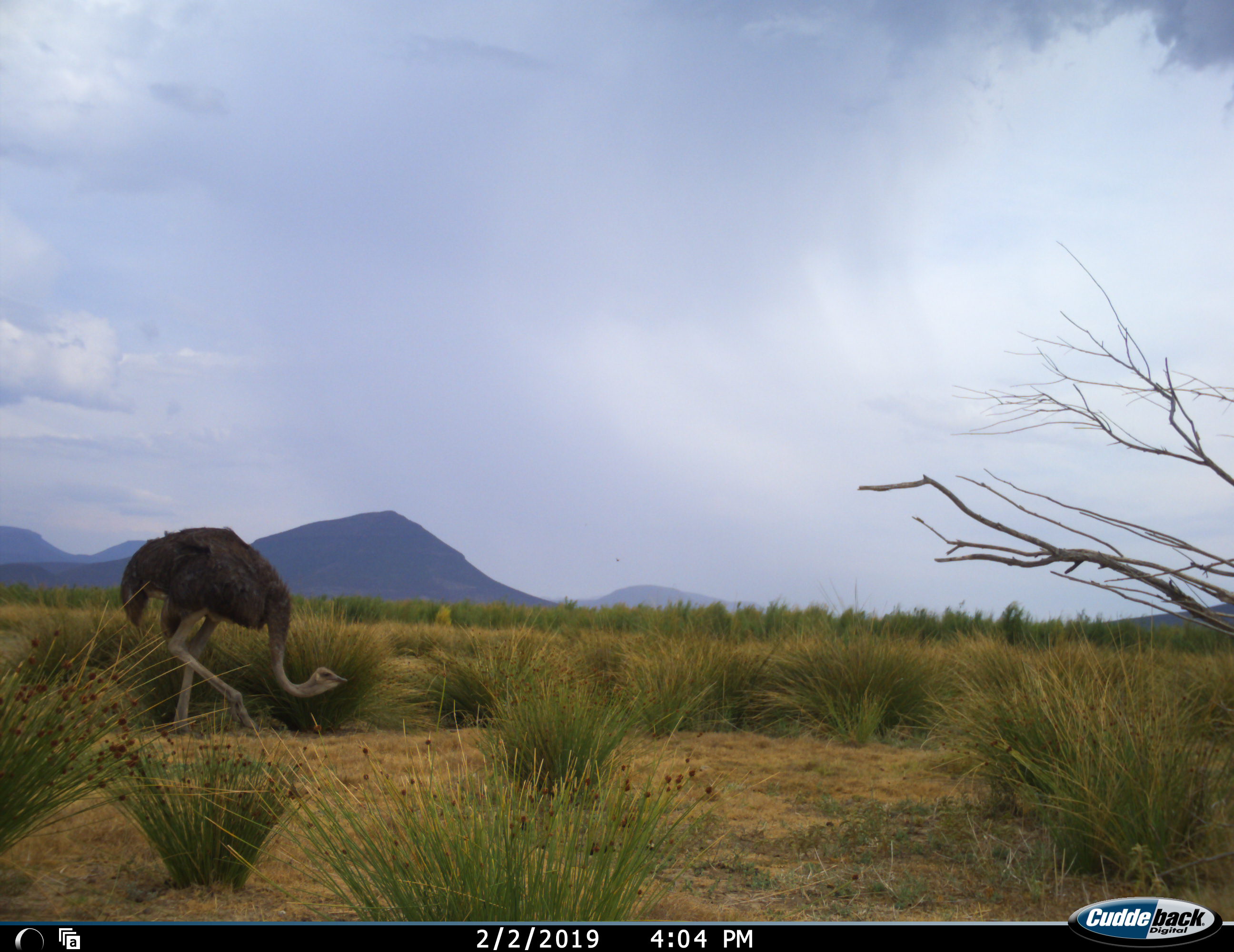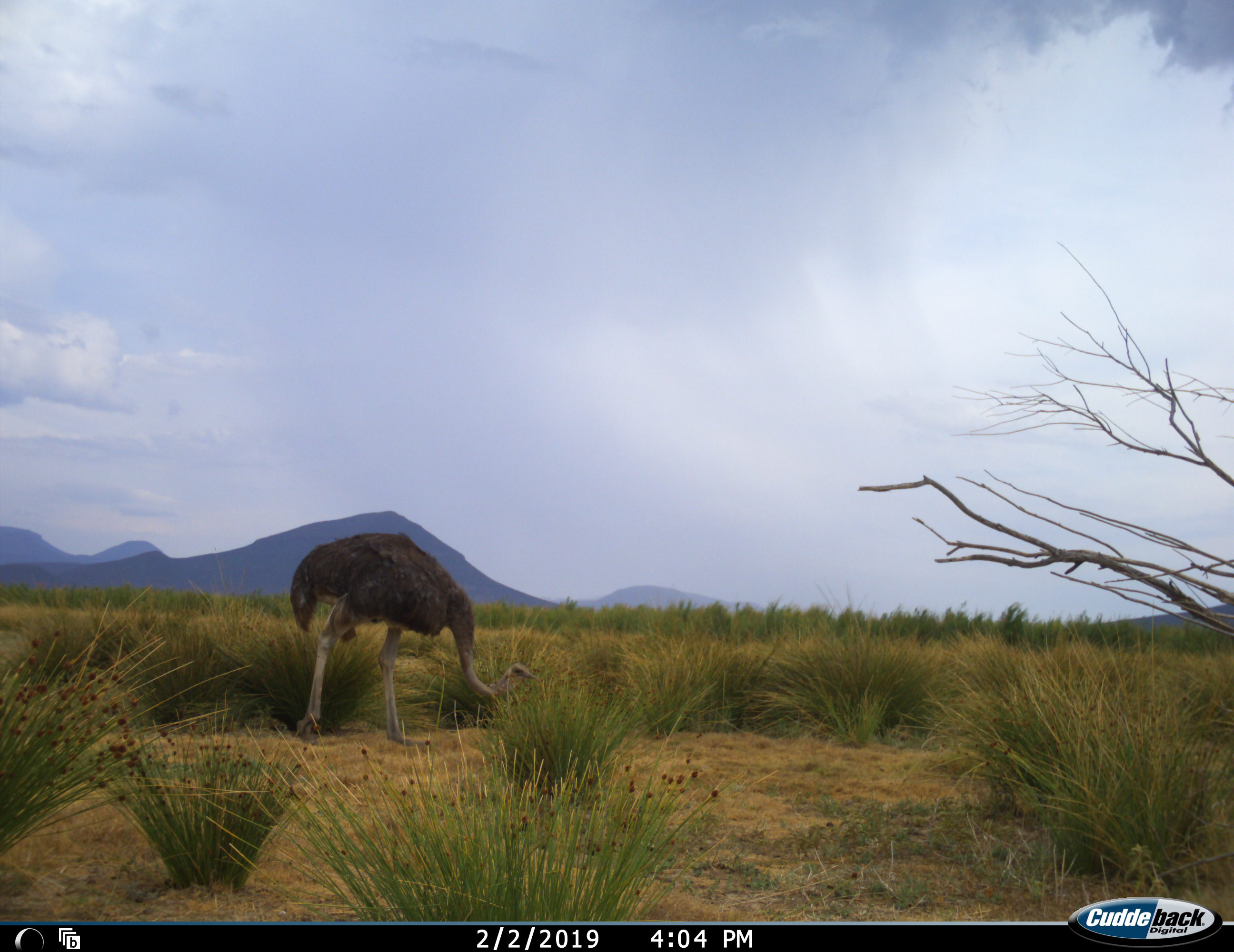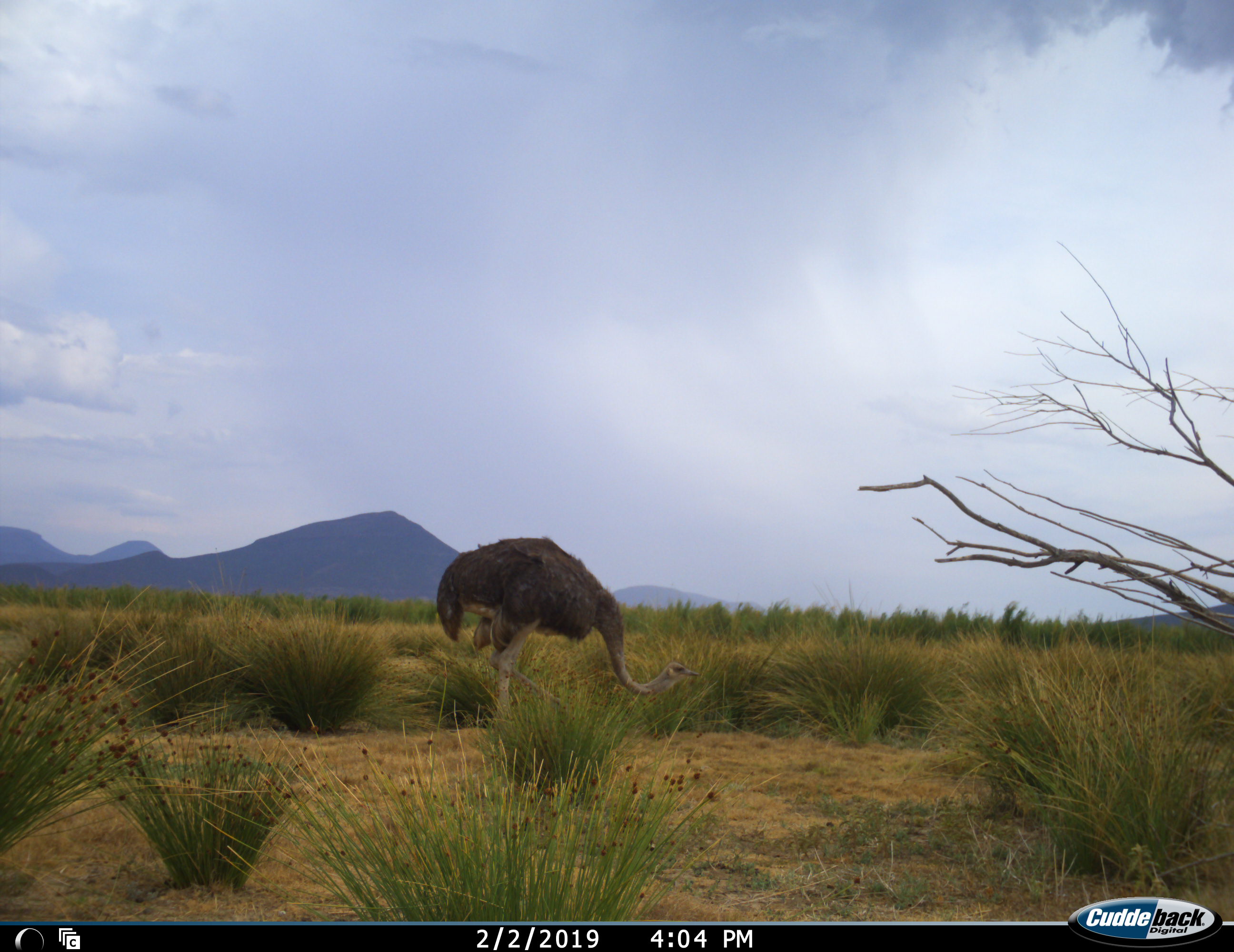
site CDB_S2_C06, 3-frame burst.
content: unidentified animal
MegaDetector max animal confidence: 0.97